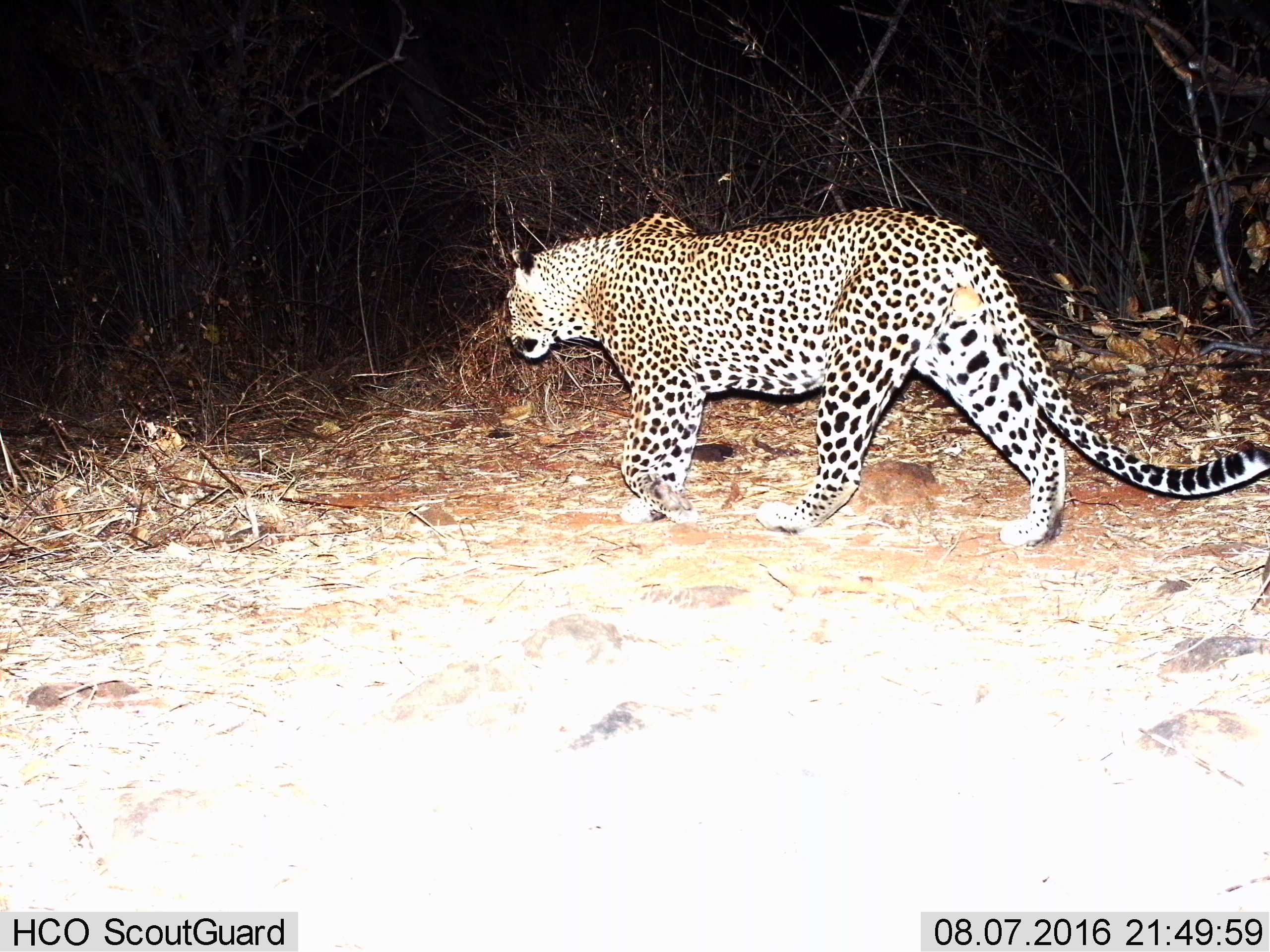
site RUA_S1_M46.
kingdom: Animalia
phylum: Chordata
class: Mammalia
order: Carnivora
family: Felidae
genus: Panthera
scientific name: Panthera pardus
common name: leopard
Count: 1.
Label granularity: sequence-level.